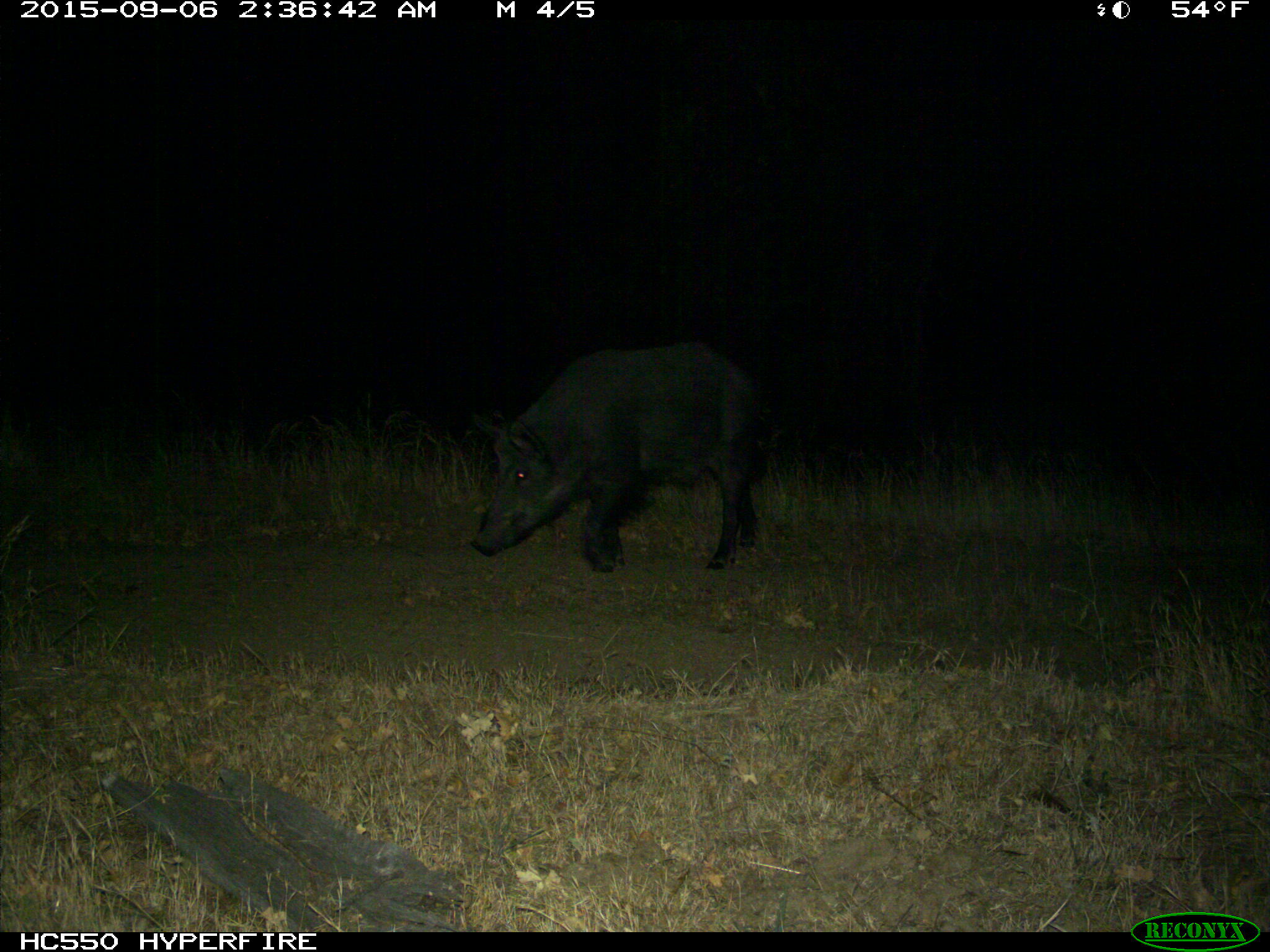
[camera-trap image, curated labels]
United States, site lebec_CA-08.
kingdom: Animalia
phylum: Chordata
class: Mammalia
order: Artiodactyla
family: Suidae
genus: Sus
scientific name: Sus scrofa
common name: wild boar